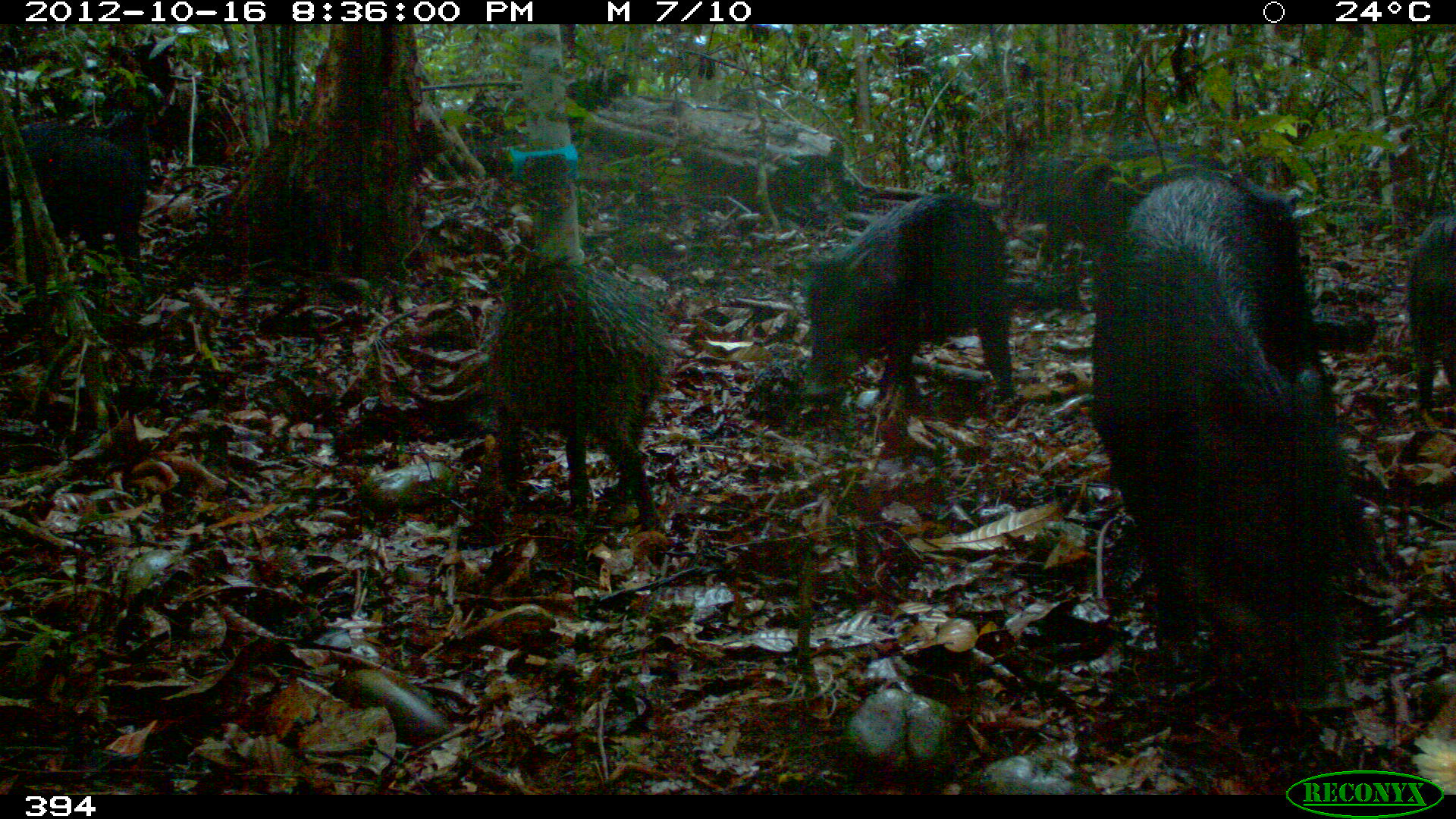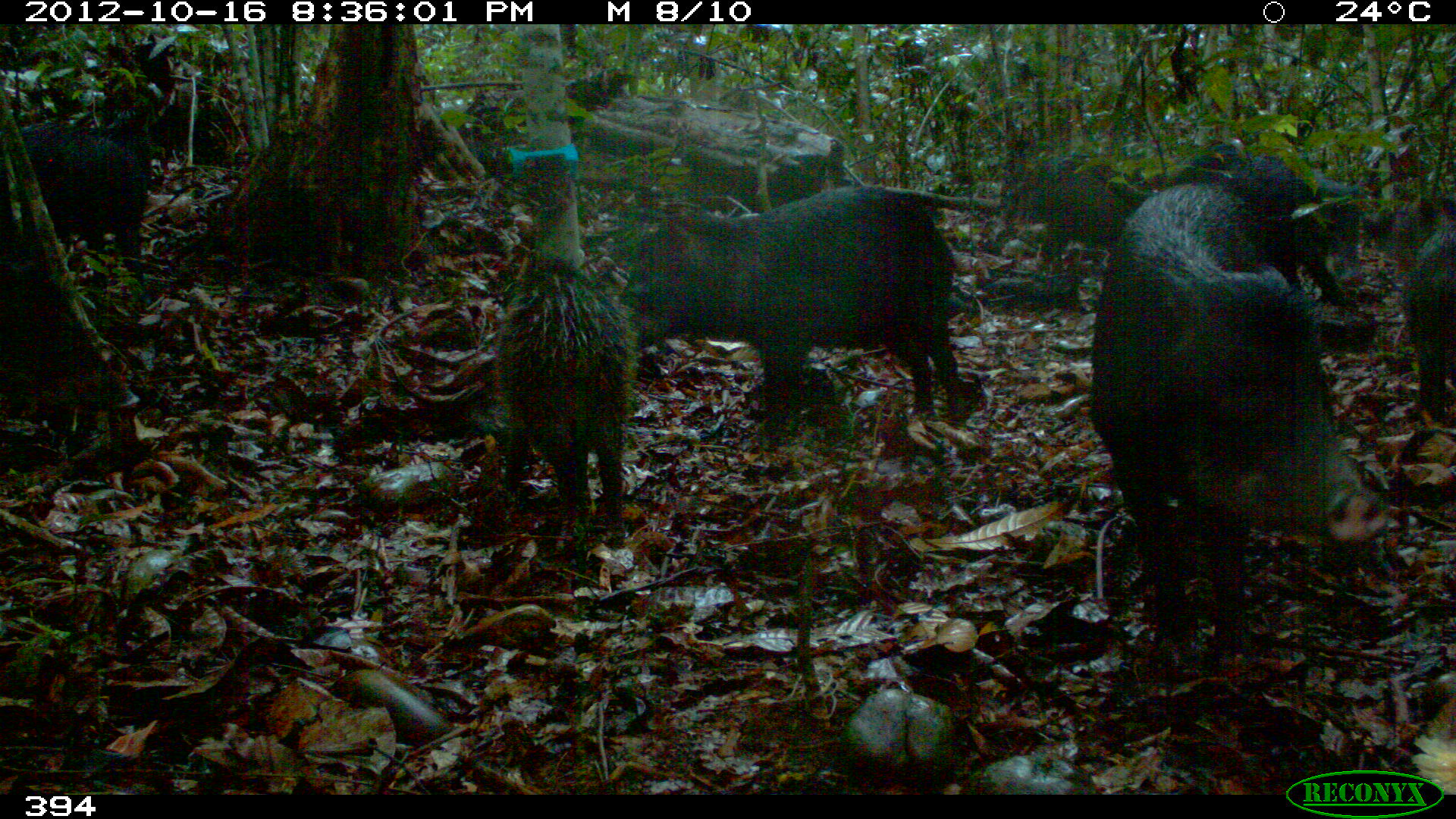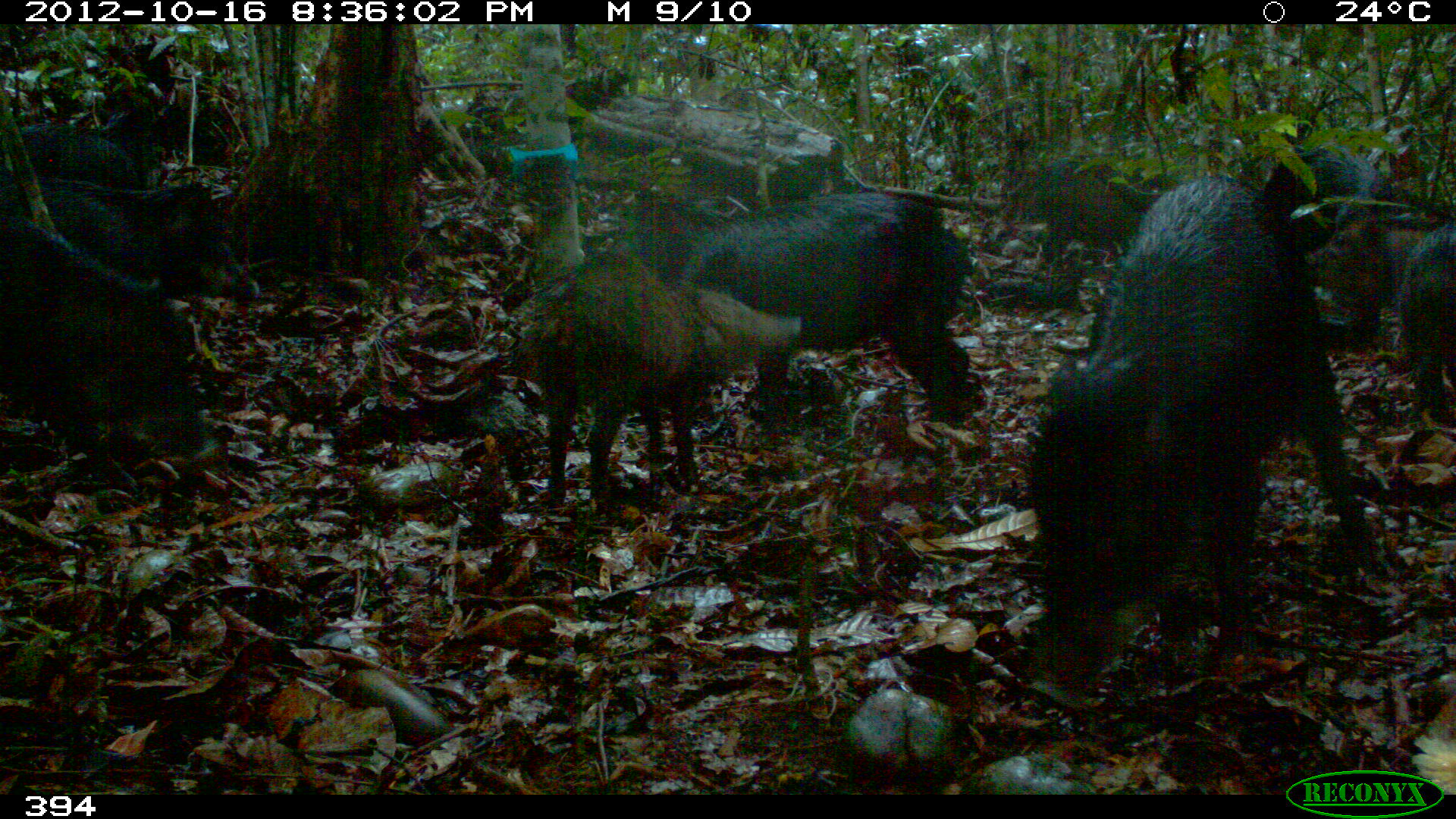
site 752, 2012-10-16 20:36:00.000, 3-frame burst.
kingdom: Animalia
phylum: Chordata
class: Mammalia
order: Artiodactyla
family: Tayassuidae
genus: Tayassu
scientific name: Tayassu pecari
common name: white-lipped peccary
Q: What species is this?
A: Tayassu pecari (white-lipped peccary).